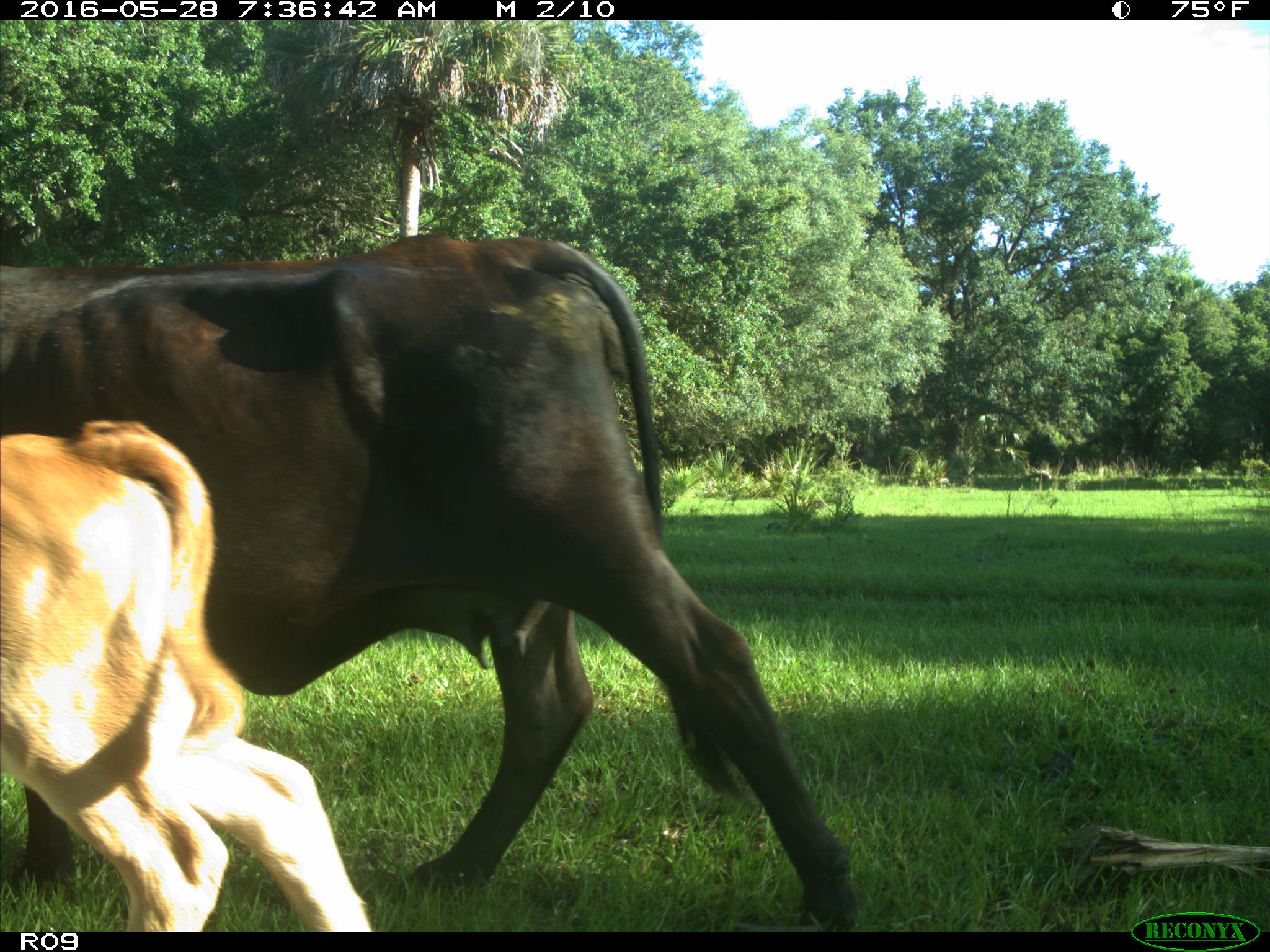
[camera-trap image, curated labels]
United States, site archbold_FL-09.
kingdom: Animalia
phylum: Chordata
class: Mammalia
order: Artiodactyla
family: Bovidae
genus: Bos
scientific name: Bos taurus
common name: domestic cow